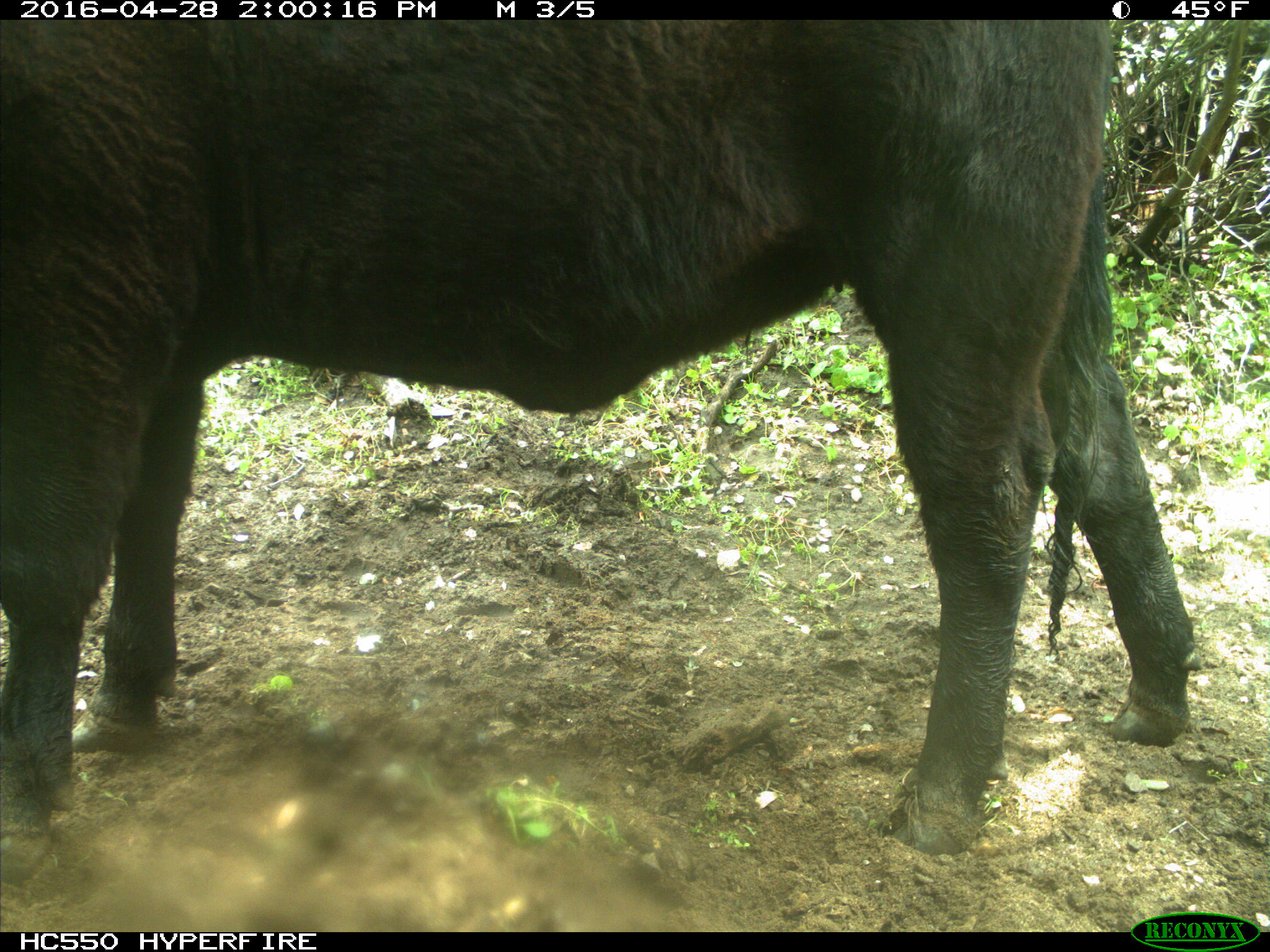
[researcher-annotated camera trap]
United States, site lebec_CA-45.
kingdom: Animalia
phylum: Chordata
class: Mammalia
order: Artiodactyla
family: Bovidae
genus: Bos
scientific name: Bos taurus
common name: domestic cow